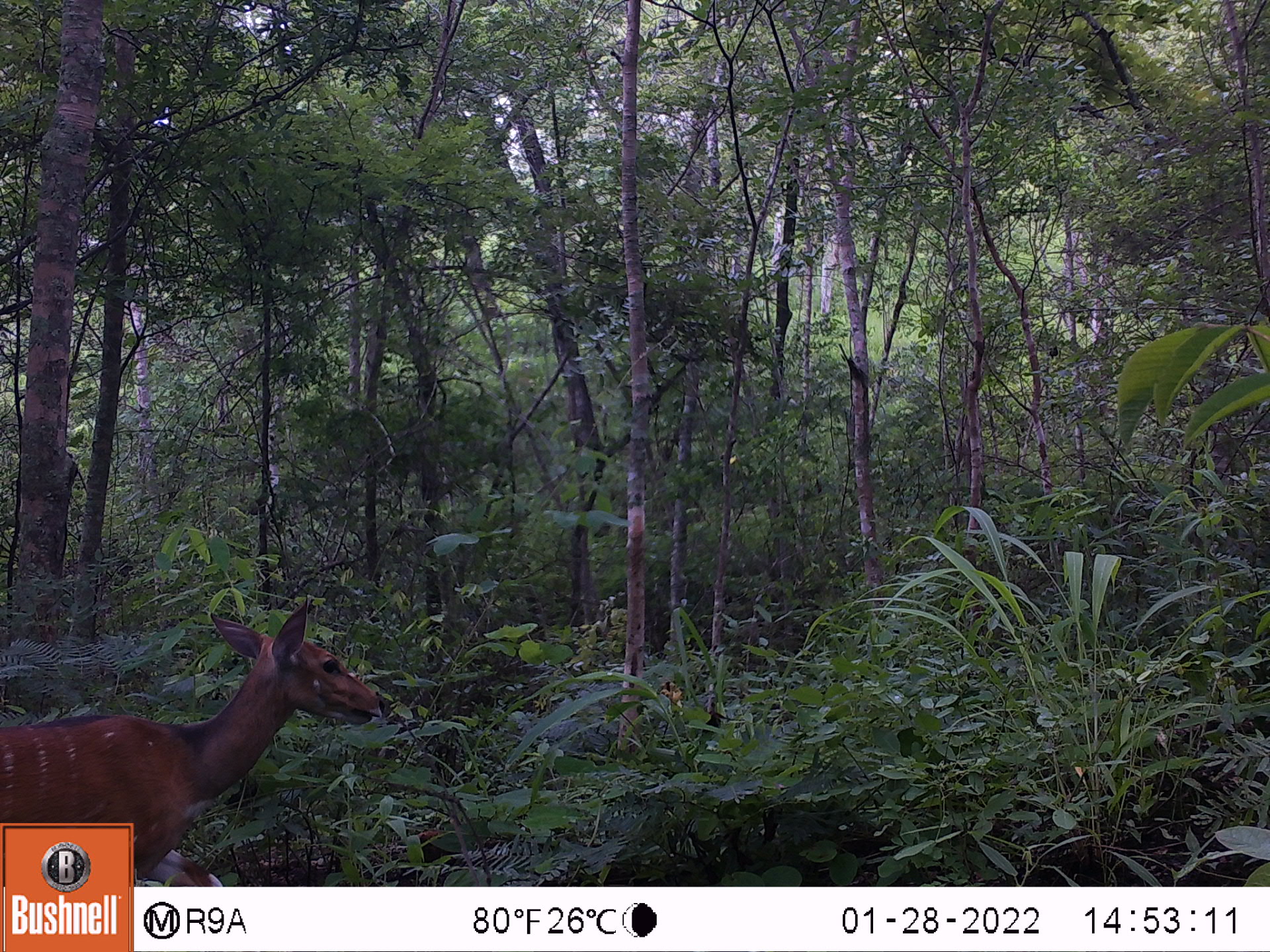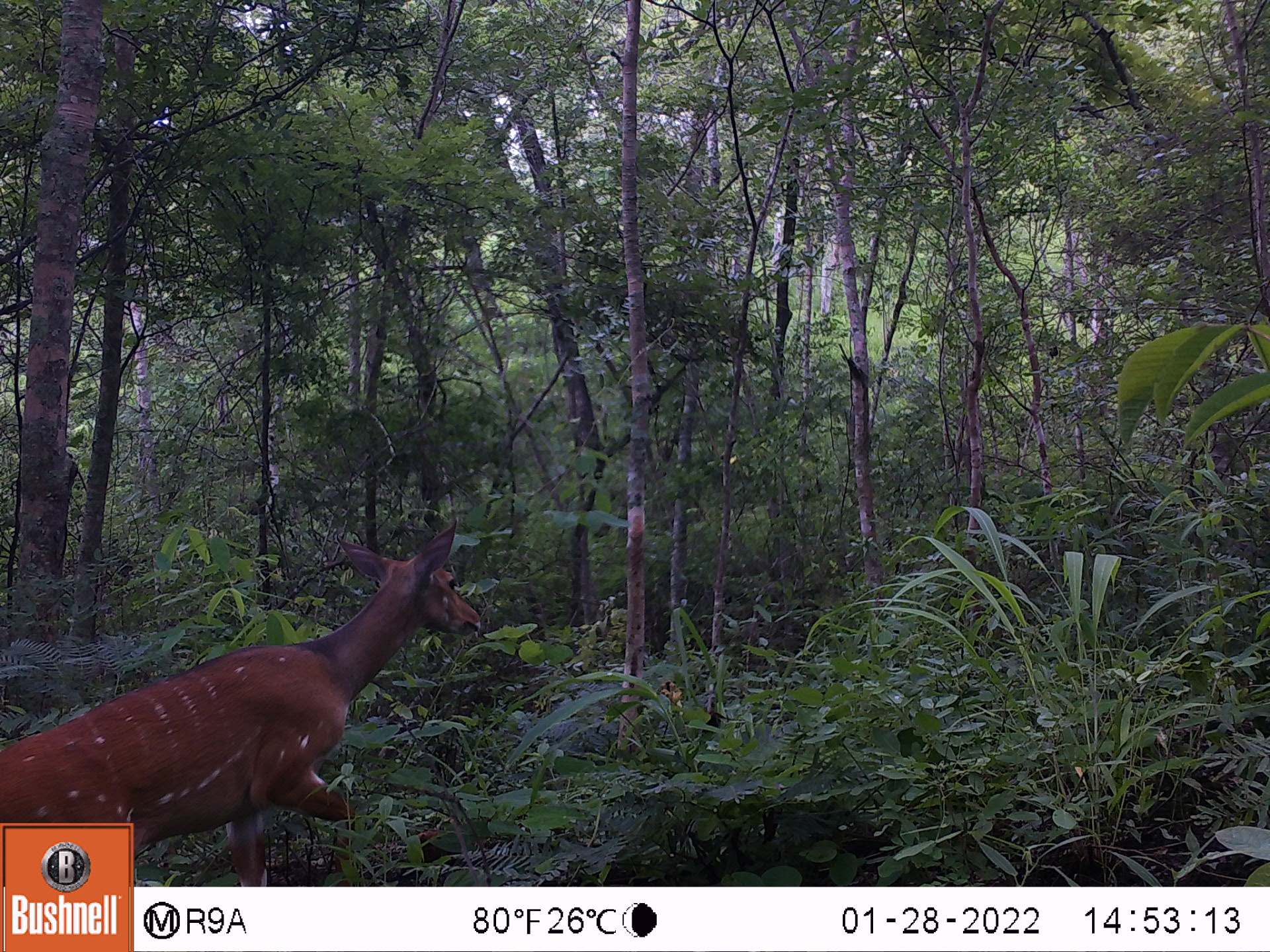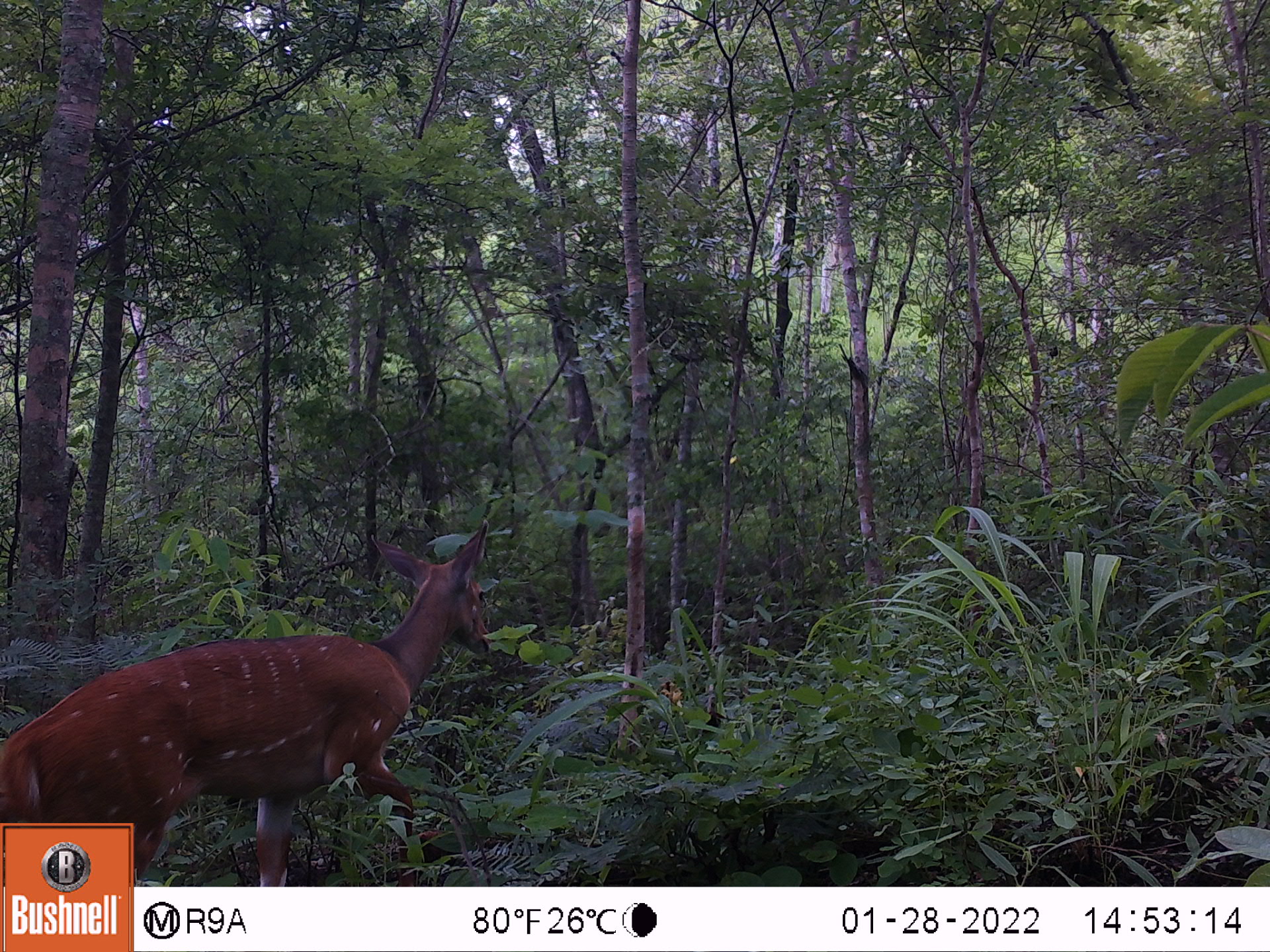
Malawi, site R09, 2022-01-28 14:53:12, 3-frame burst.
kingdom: Animalia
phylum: Chordata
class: Mammalia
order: Artiodactyla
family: Bovidae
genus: Tragelaphus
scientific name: Tragelaphus sylvaticus sylvaticus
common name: cape bushbuck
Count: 1.